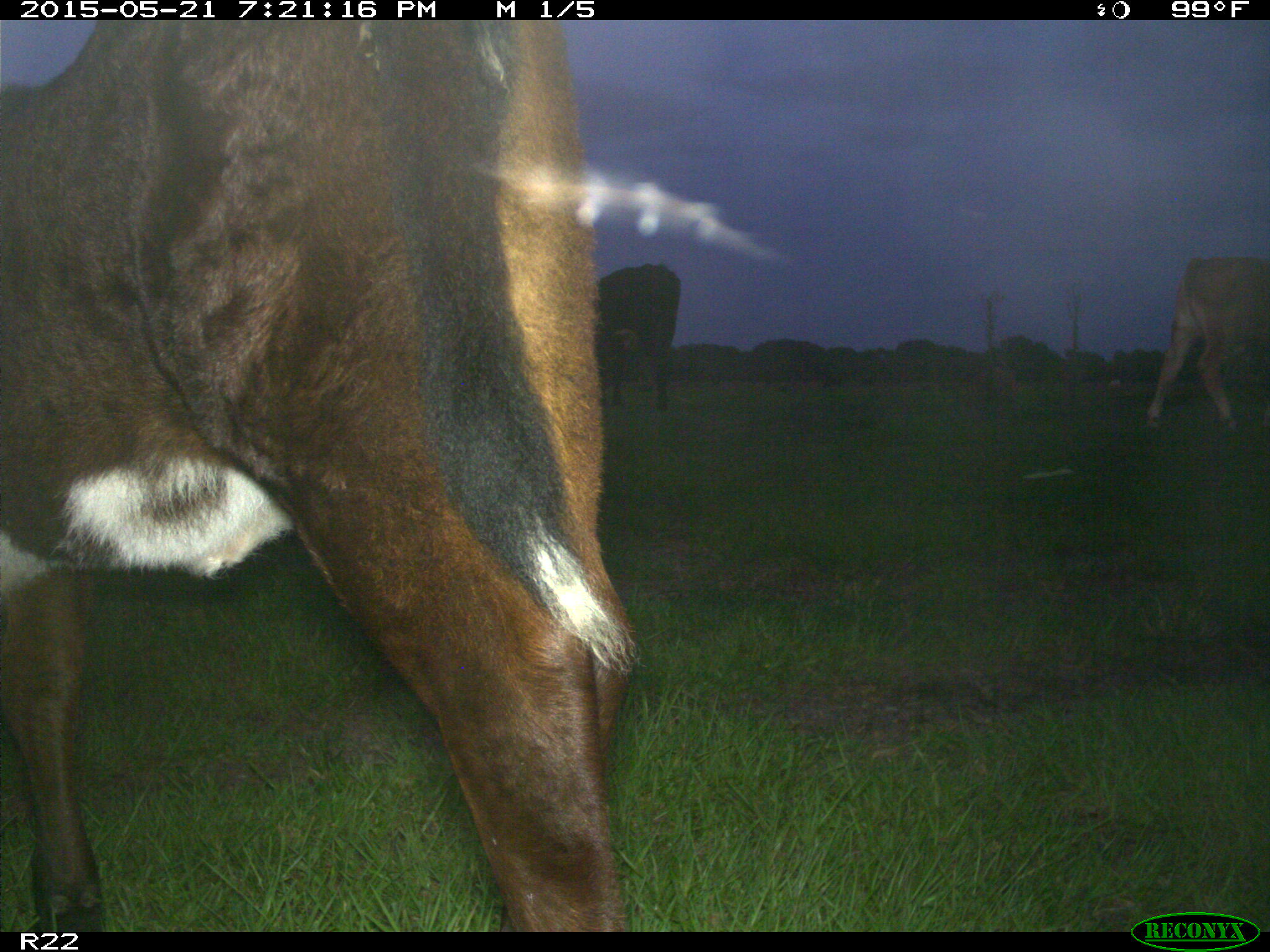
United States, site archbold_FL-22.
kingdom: Animalia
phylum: Chordata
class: Mammalia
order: Artiodactyla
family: Bovidae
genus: Bos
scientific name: Bos taurus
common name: domestic cow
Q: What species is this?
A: Bos taurus (domestic cow).